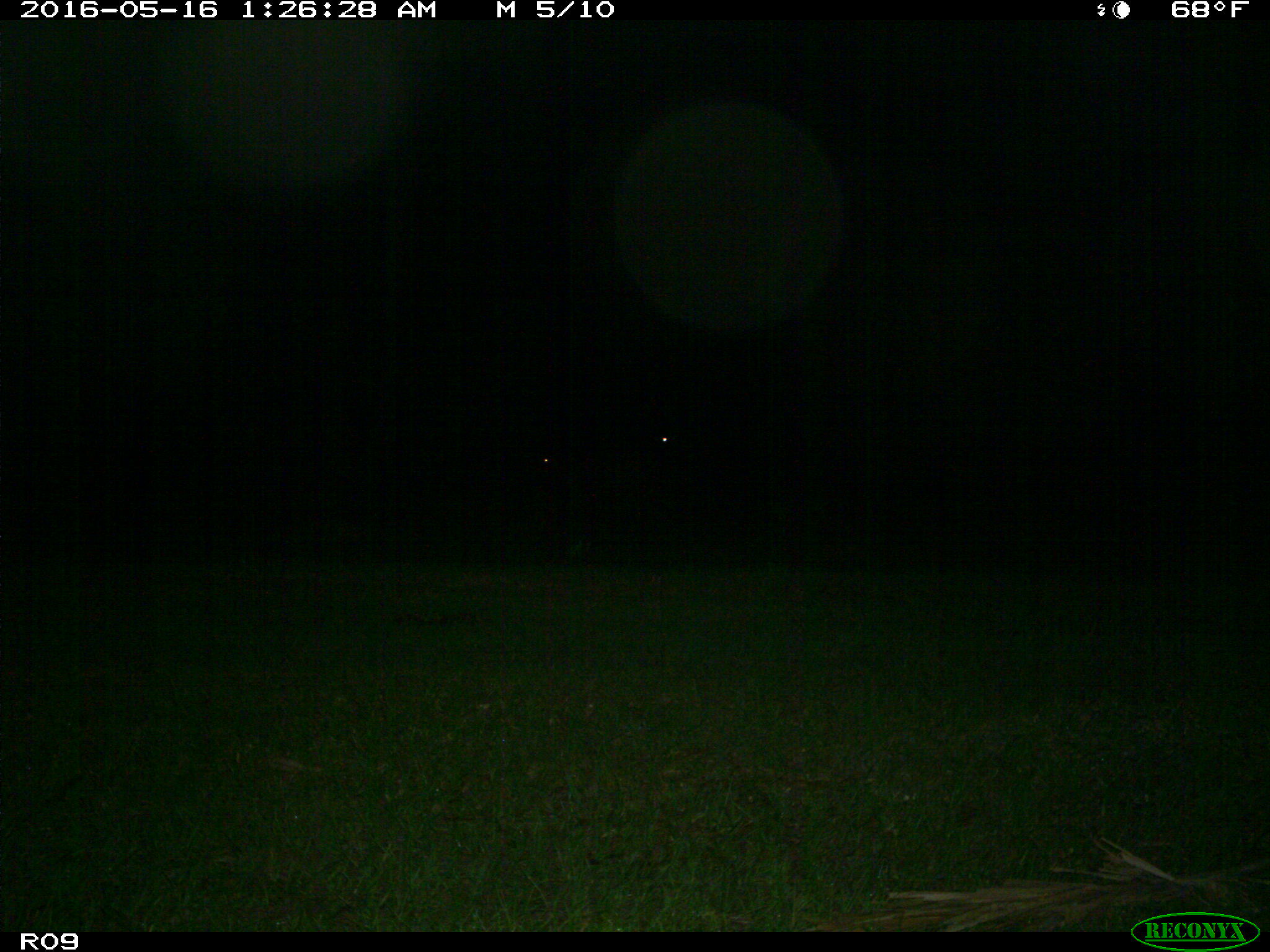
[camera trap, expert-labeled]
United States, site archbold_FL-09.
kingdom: Animalia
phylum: Chordata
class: Mammalia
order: Artiodactyla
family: Bovidae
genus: Bos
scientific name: Bos taurus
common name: domestic cow